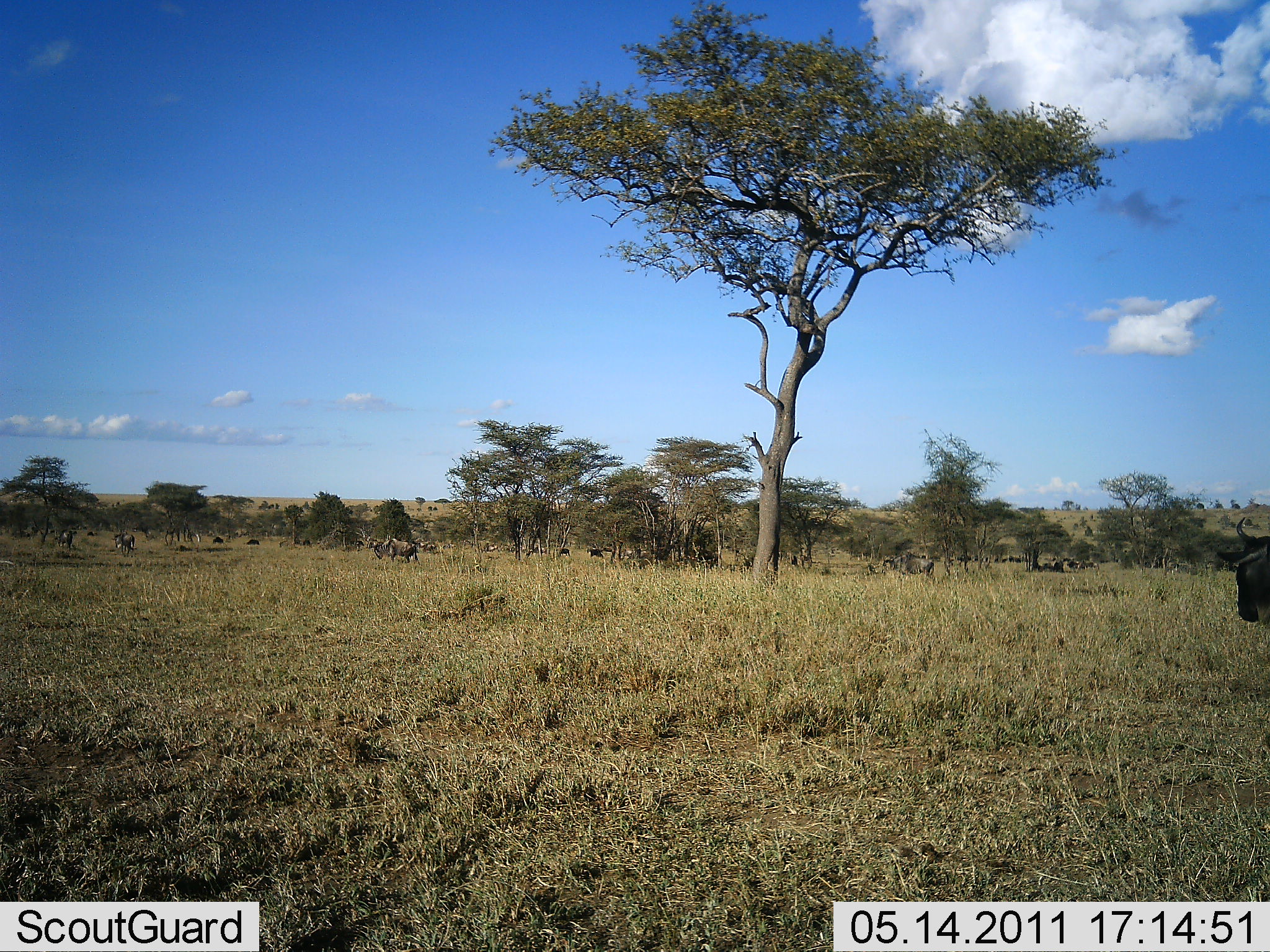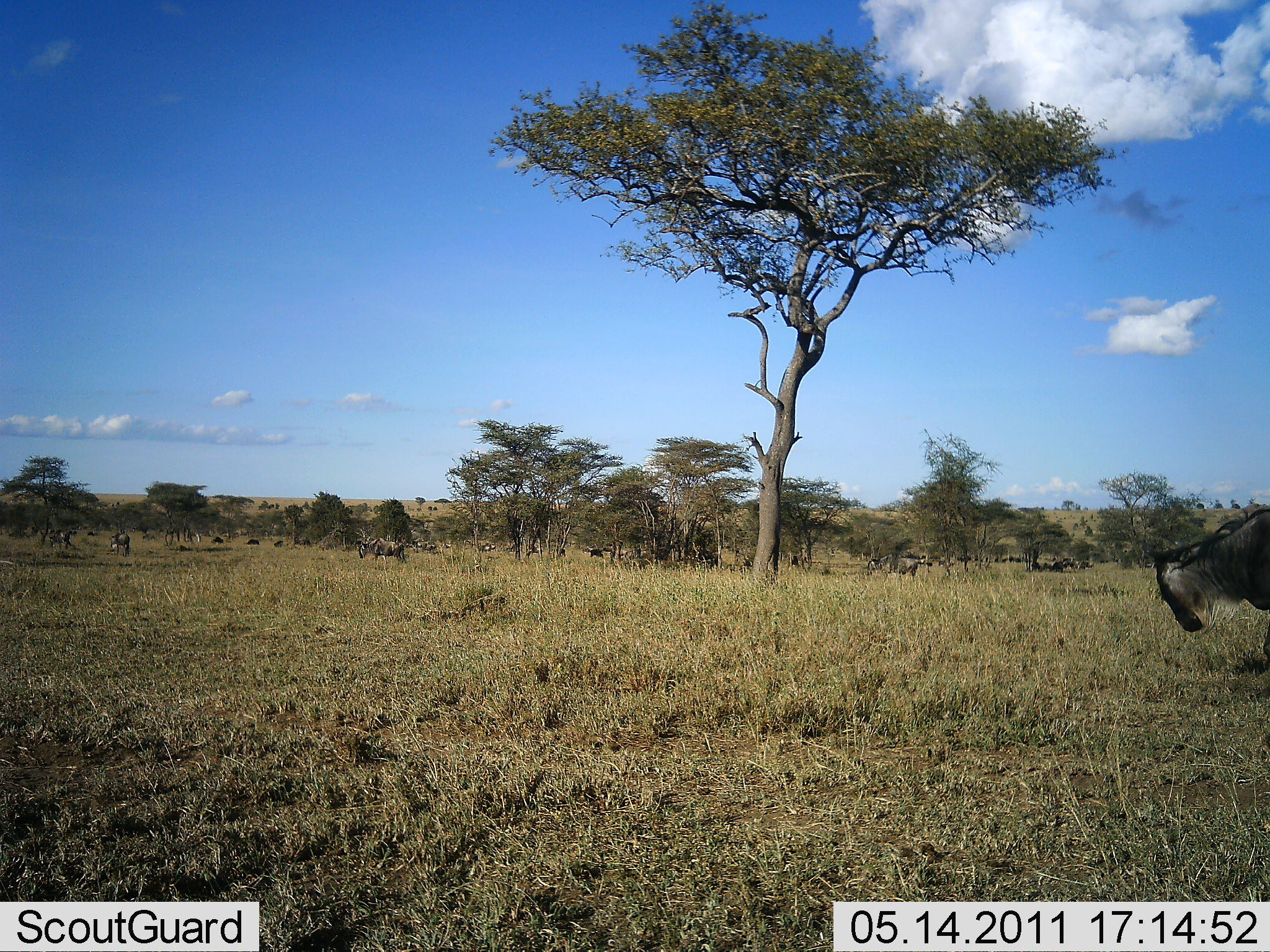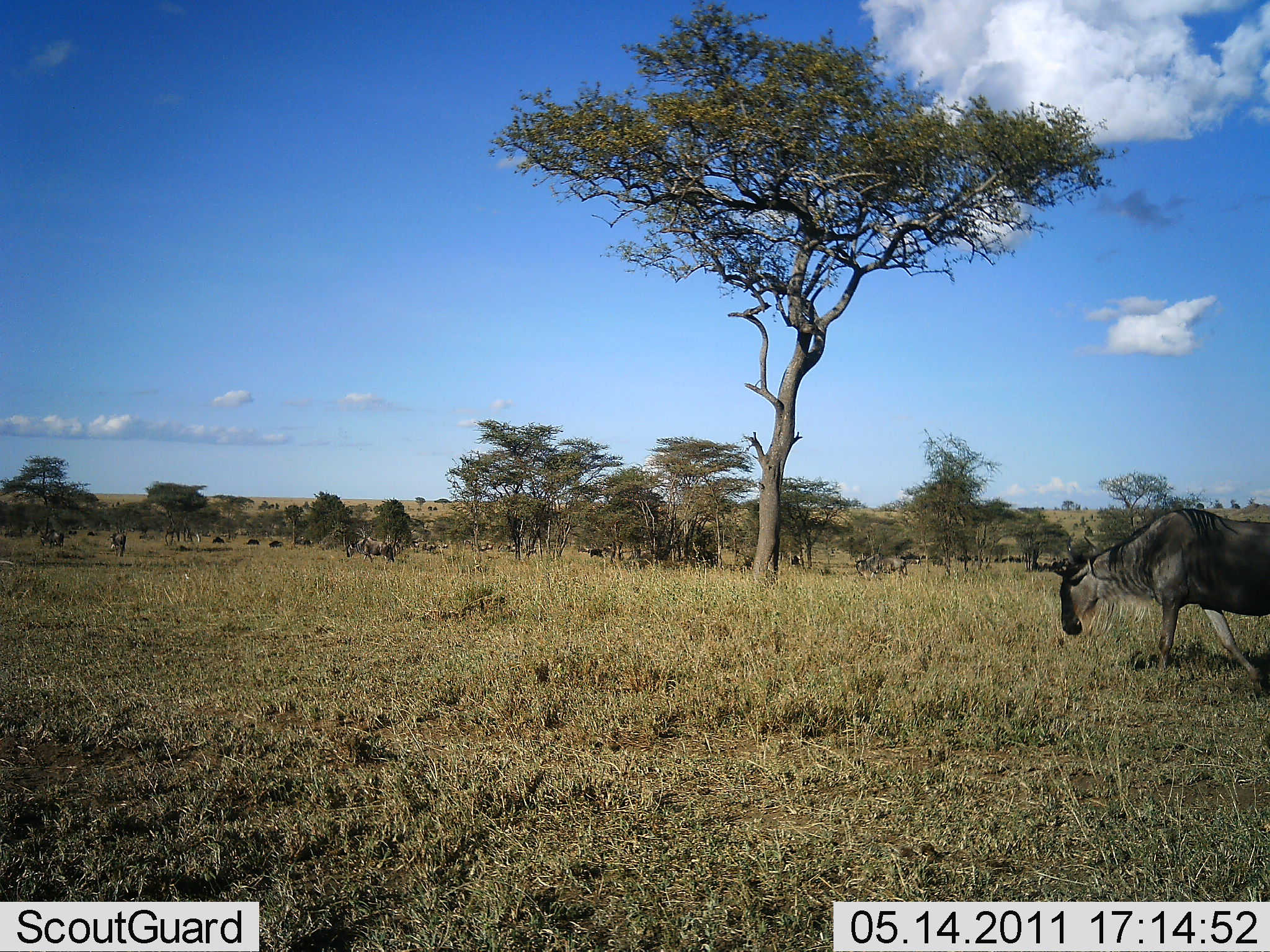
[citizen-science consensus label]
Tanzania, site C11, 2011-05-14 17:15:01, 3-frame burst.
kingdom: Animalia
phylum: Chordata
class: Mammalia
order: Artiodactyla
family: Bovidae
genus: Connochaetes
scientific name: Connochaetes taurinus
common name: blue wildebeest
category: wildebeest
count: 11-50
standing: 25%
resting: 0%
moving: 92%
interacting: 0%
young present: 0%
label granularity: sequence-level